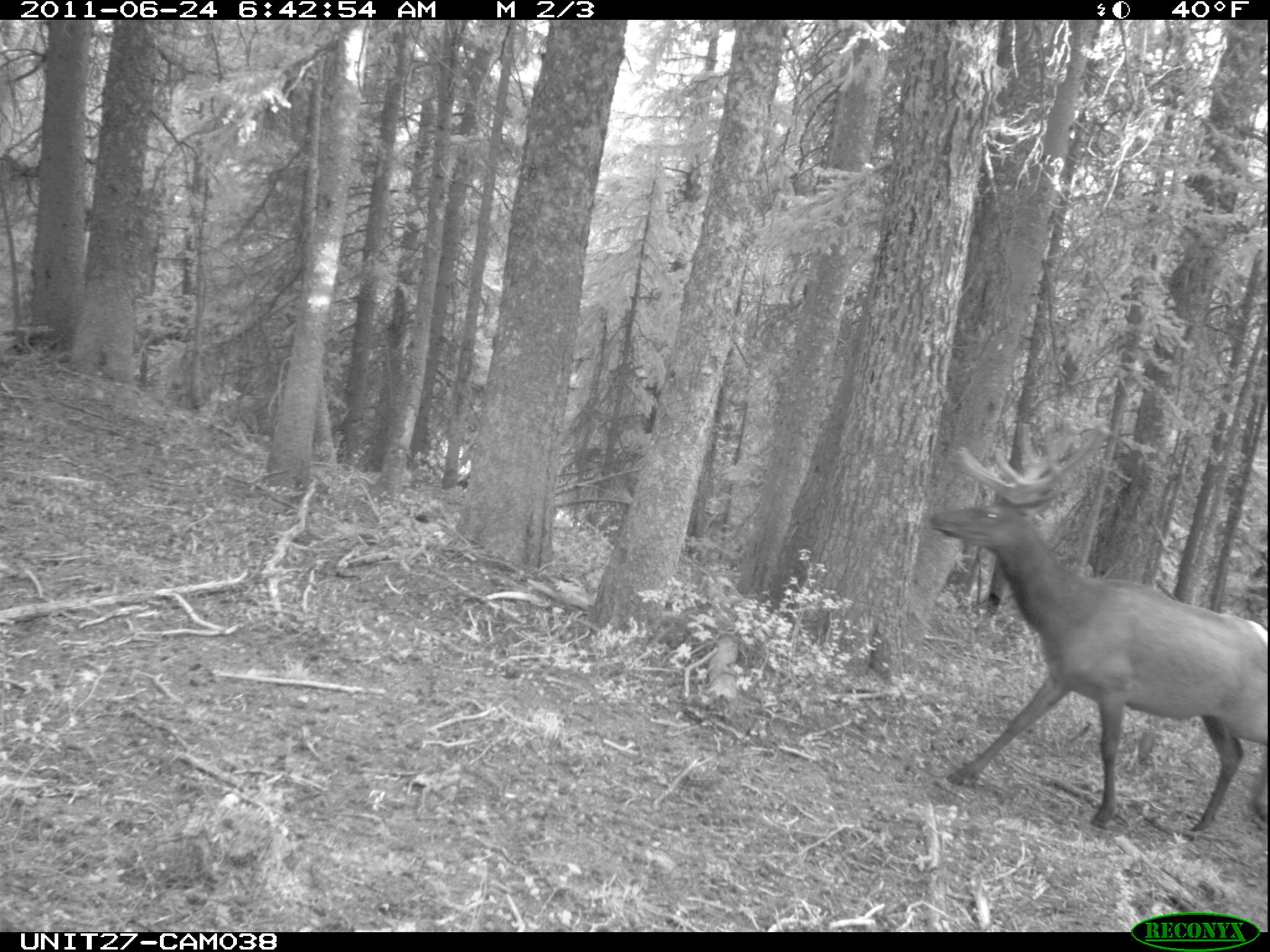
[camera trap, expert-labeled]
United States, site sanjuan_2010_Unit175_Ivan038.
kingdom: Animalia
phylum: Chordata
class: Mammalia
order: Artiodactyla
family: Cervidae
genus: Cervus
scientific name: Cervus elaphus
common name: red deer